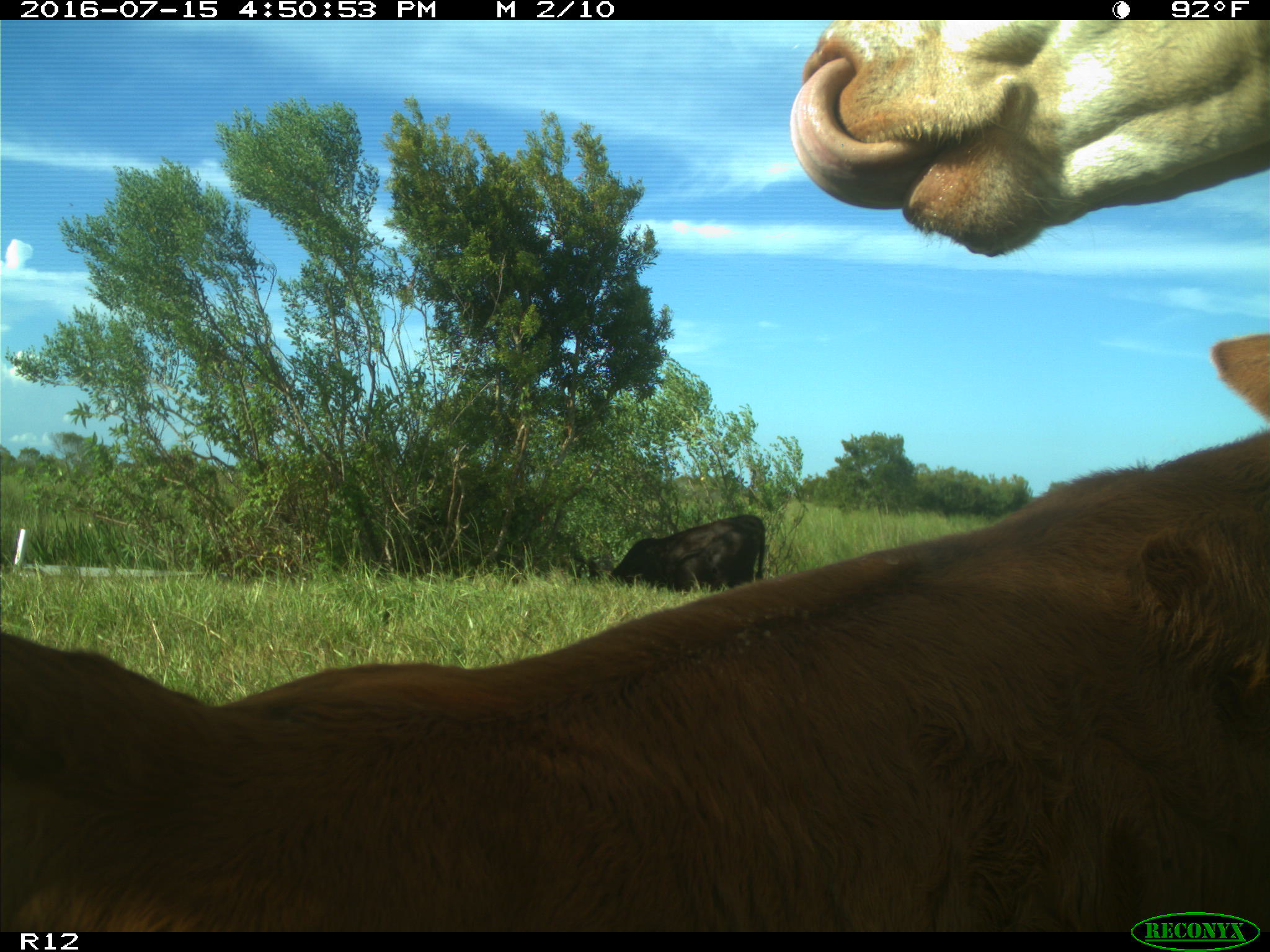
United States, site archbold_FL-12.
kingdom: Animalia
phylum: Chordata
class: Mammalia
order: Artiodactyla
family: Bovidae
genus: Bos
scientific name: Bos taurus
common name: domestic cow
Bos taurus (domestic cow).